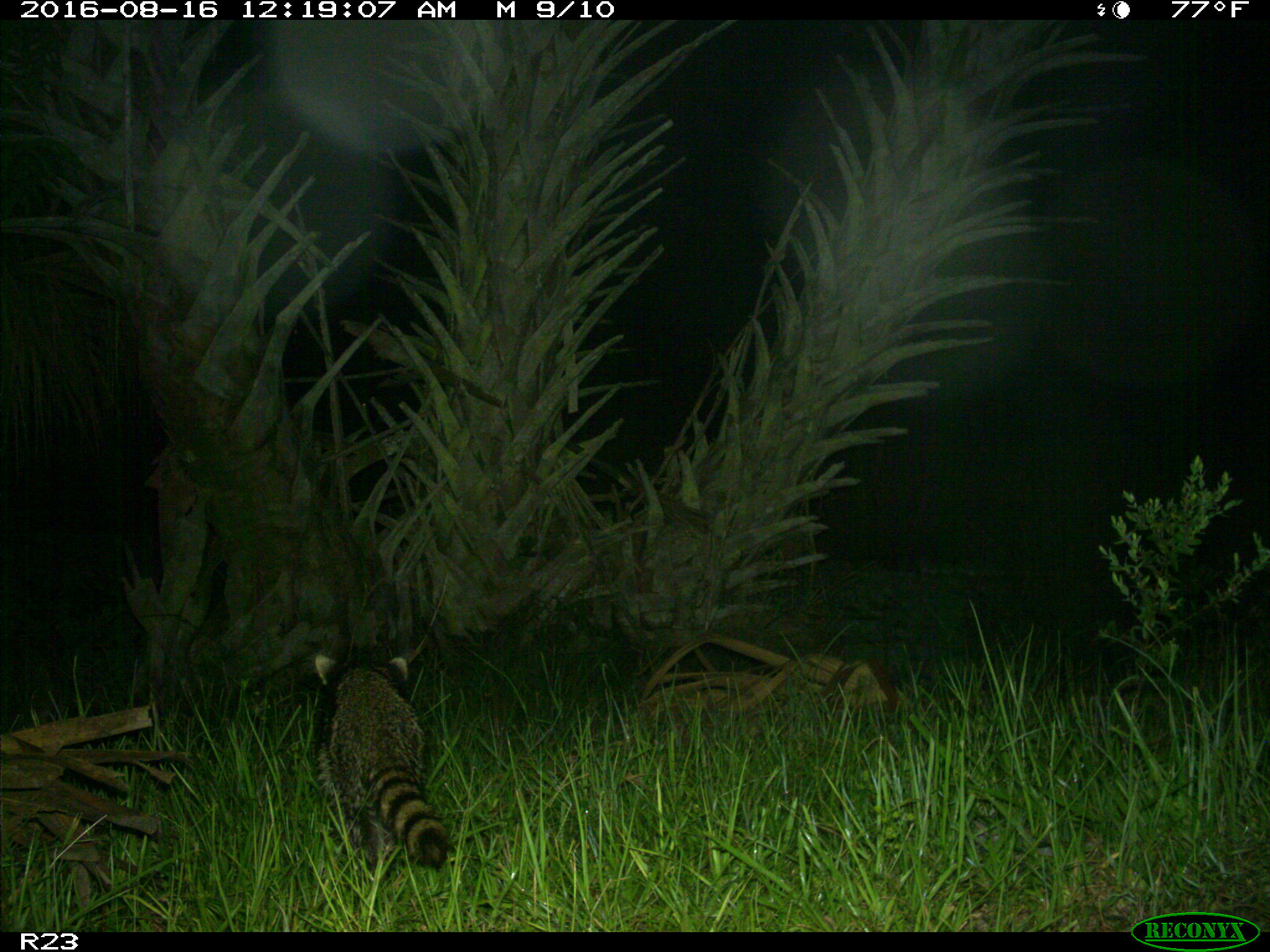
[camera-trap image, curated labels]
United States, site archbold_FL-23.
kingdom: Animalia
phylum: Chordata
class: Mammalia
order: Carnivora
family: Procyonidae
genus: Procyon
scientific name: Procyon lotor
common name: common raccoon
Procyon lotor (common raccoon).